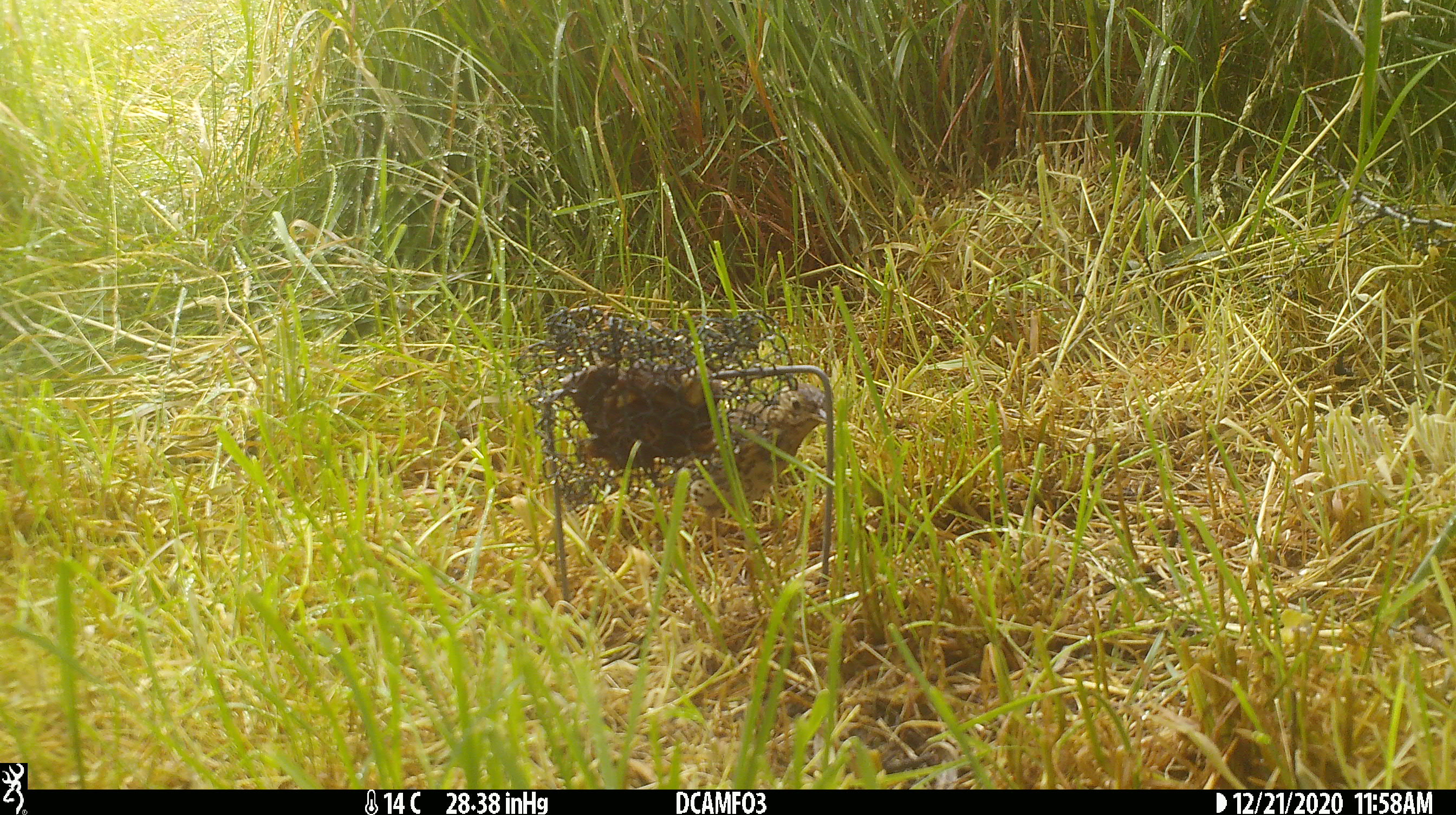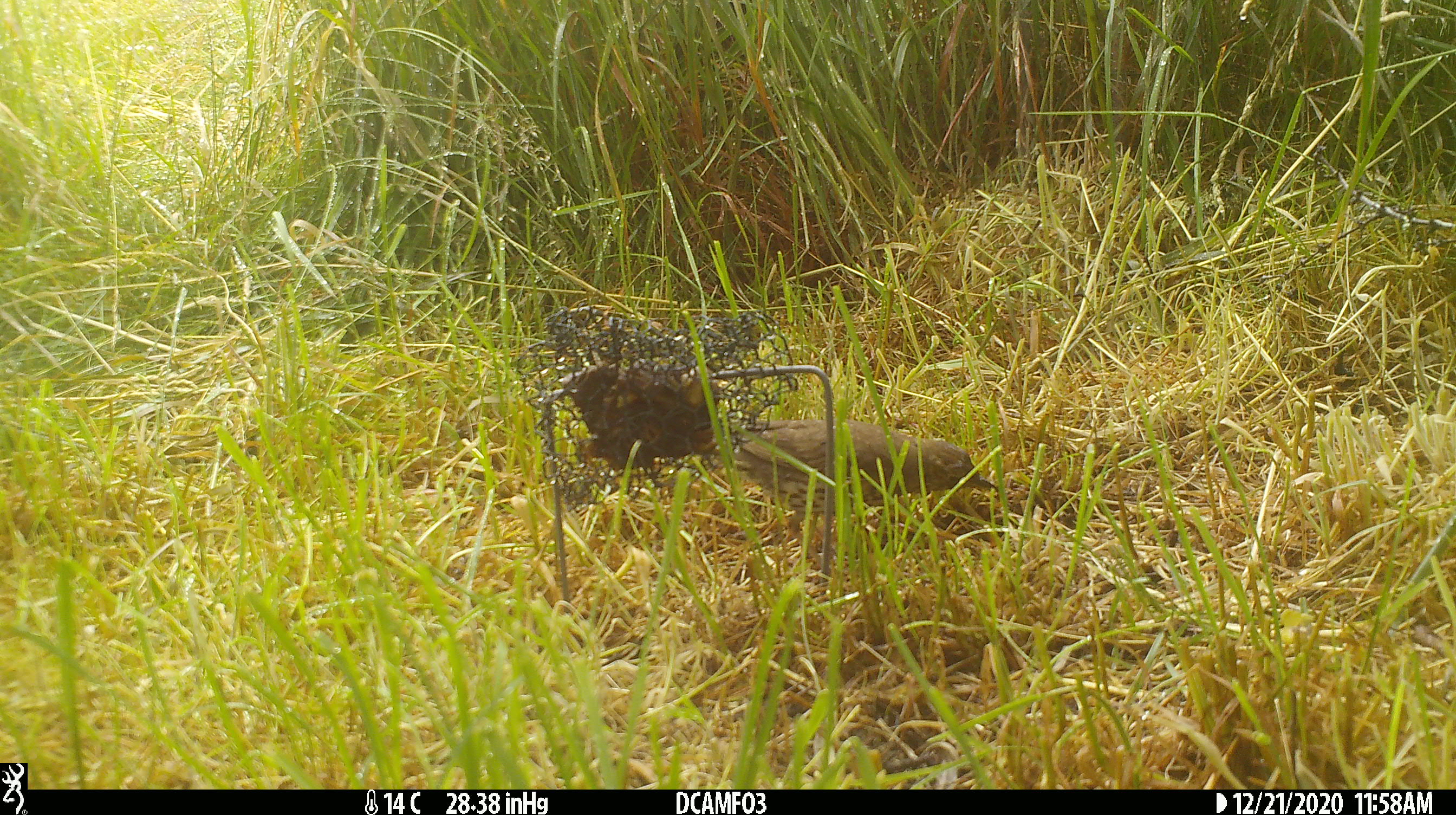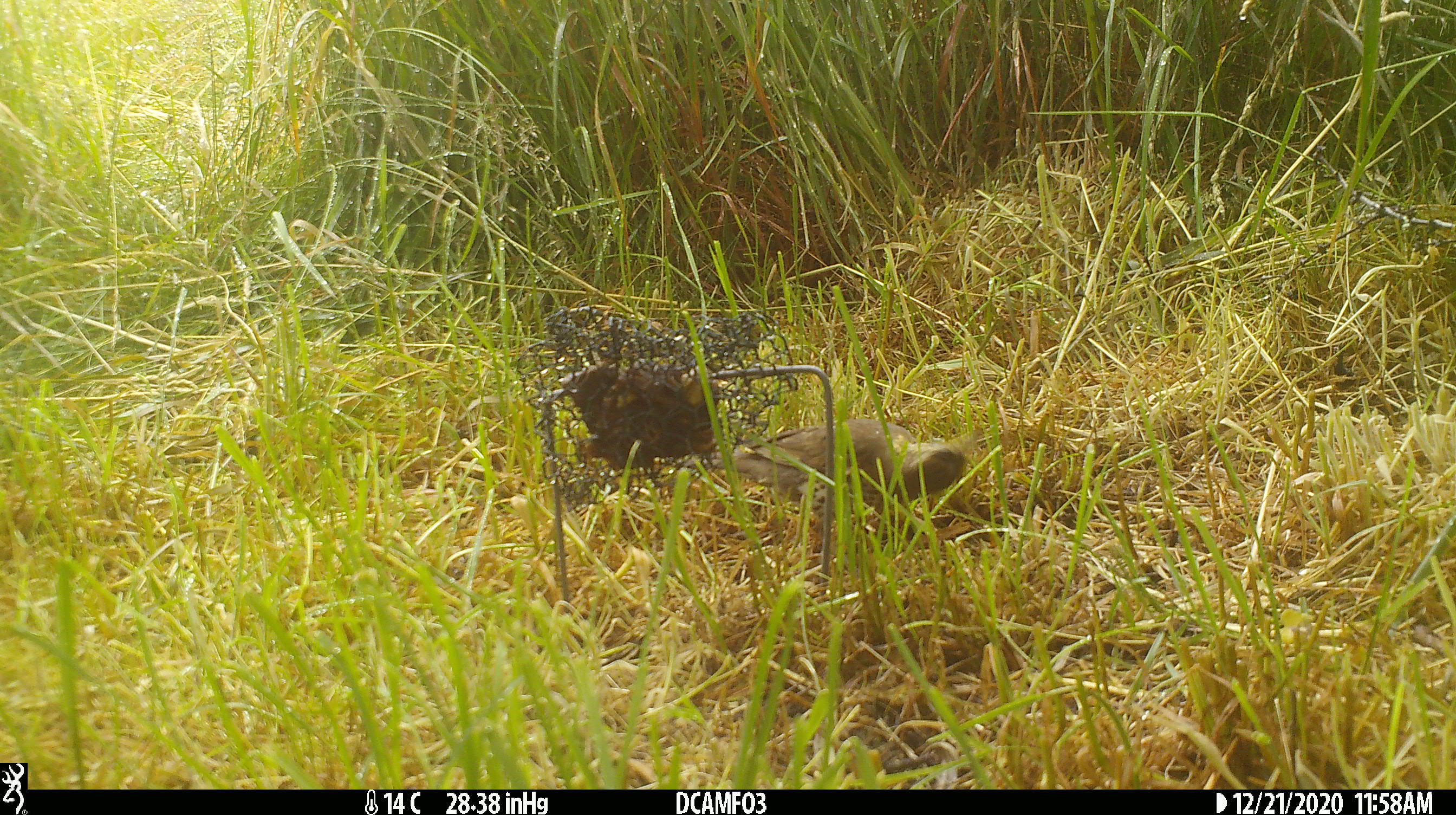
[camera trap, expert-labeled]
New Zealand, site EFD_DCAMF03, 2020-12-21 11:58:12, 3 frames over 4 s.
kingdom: Animalia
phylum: Chordata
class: Aves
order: Passeriformes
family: Turdidae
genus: Turdus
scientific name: Turdus philomelos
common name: song thrush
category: thrush